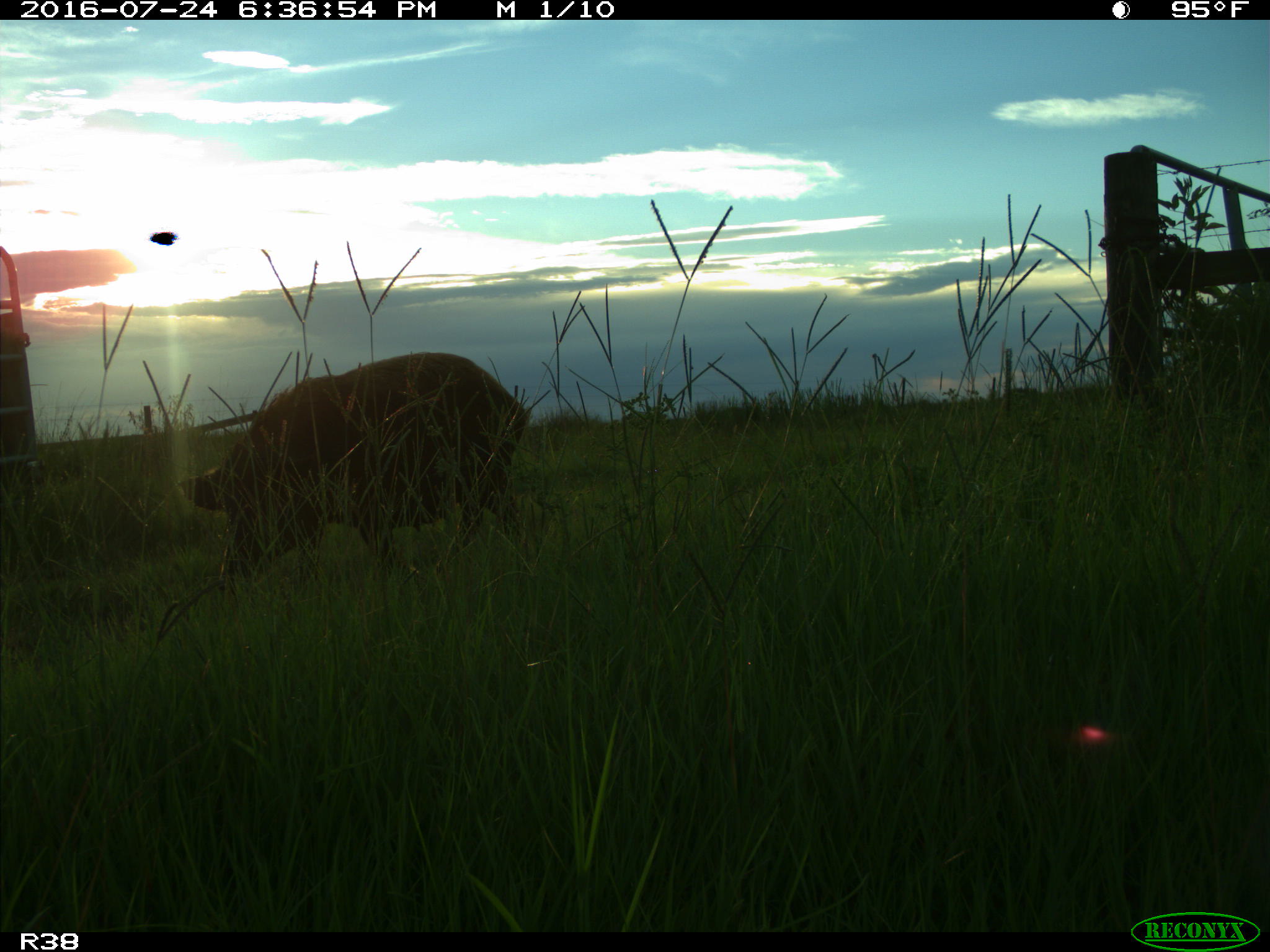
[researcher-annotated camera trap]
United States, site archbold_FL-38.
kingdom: Animalia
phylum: Chordata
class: Mammalia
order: Artiodactyla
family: Suidae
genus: Sus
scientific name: Sus scrofa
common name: wild boar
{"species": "Sus scrofa (wild boar)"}